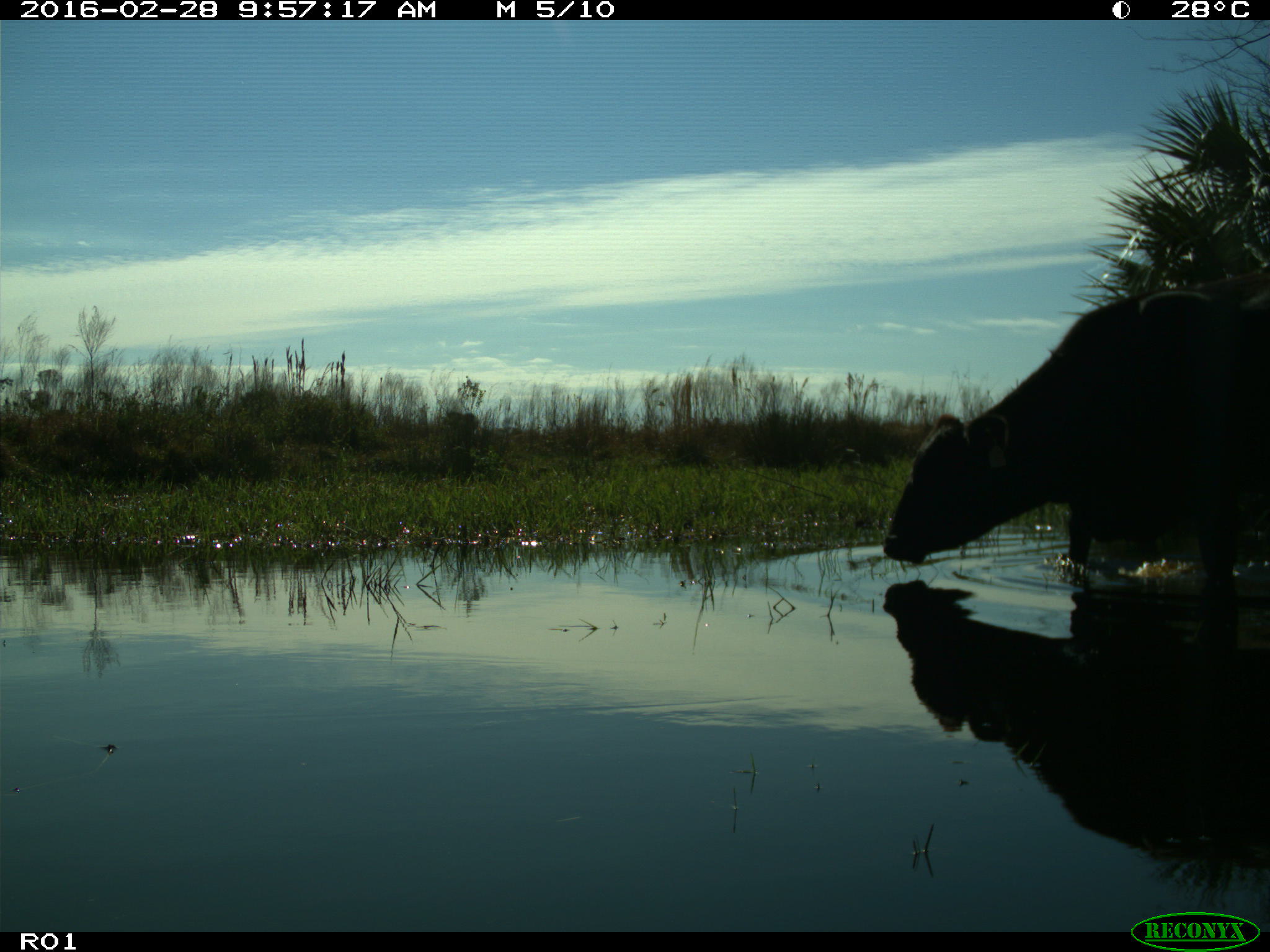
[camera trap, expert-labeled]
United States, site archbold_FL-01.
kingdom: Animalia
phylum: Chordata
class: Mammalia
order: Artiodactyla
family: Bovidae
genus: Bos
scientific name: Bos taurus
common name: domestic cow